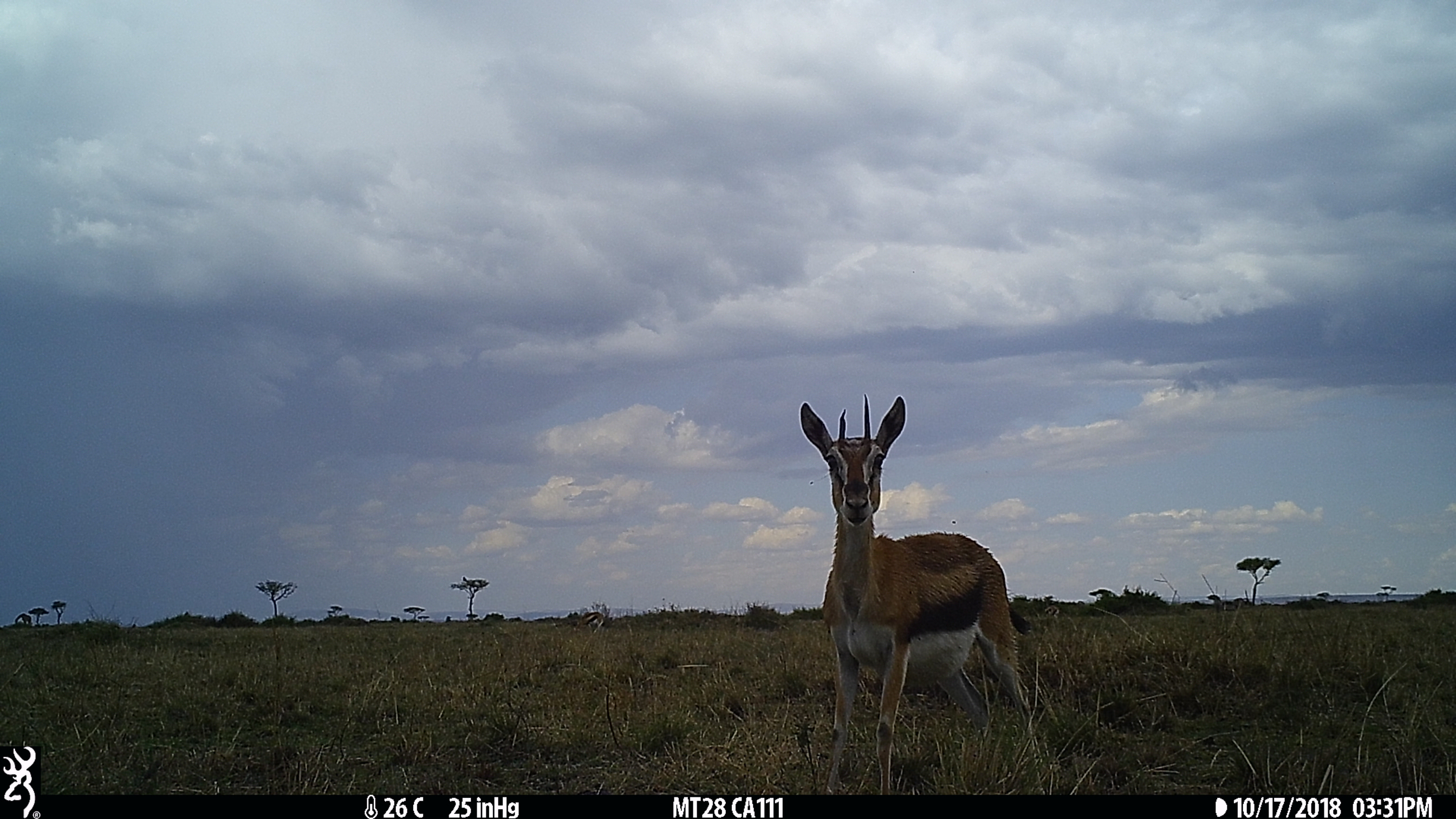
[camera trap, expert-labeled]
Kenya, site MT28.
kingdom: Animalia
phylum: Chordata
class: Mammalia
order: Artiodactyla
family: Bovidae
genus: Eudorcas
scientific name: Eudorcas thomsonii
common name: thomon's gazelle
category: gazelle thomsons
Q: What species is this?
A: Gazelle thomsons (thomon's gazelle) (Eudorcas thomsonii).